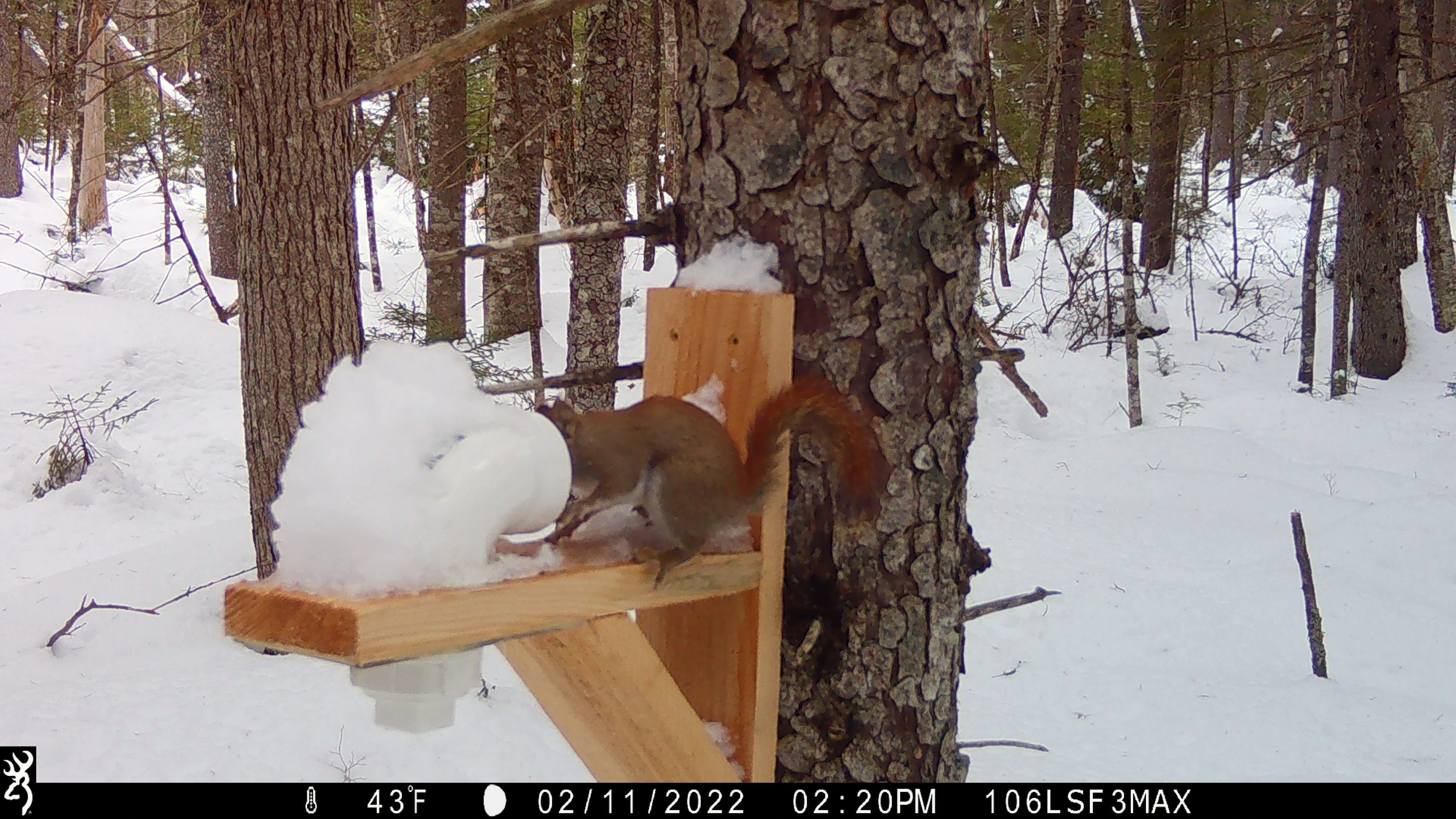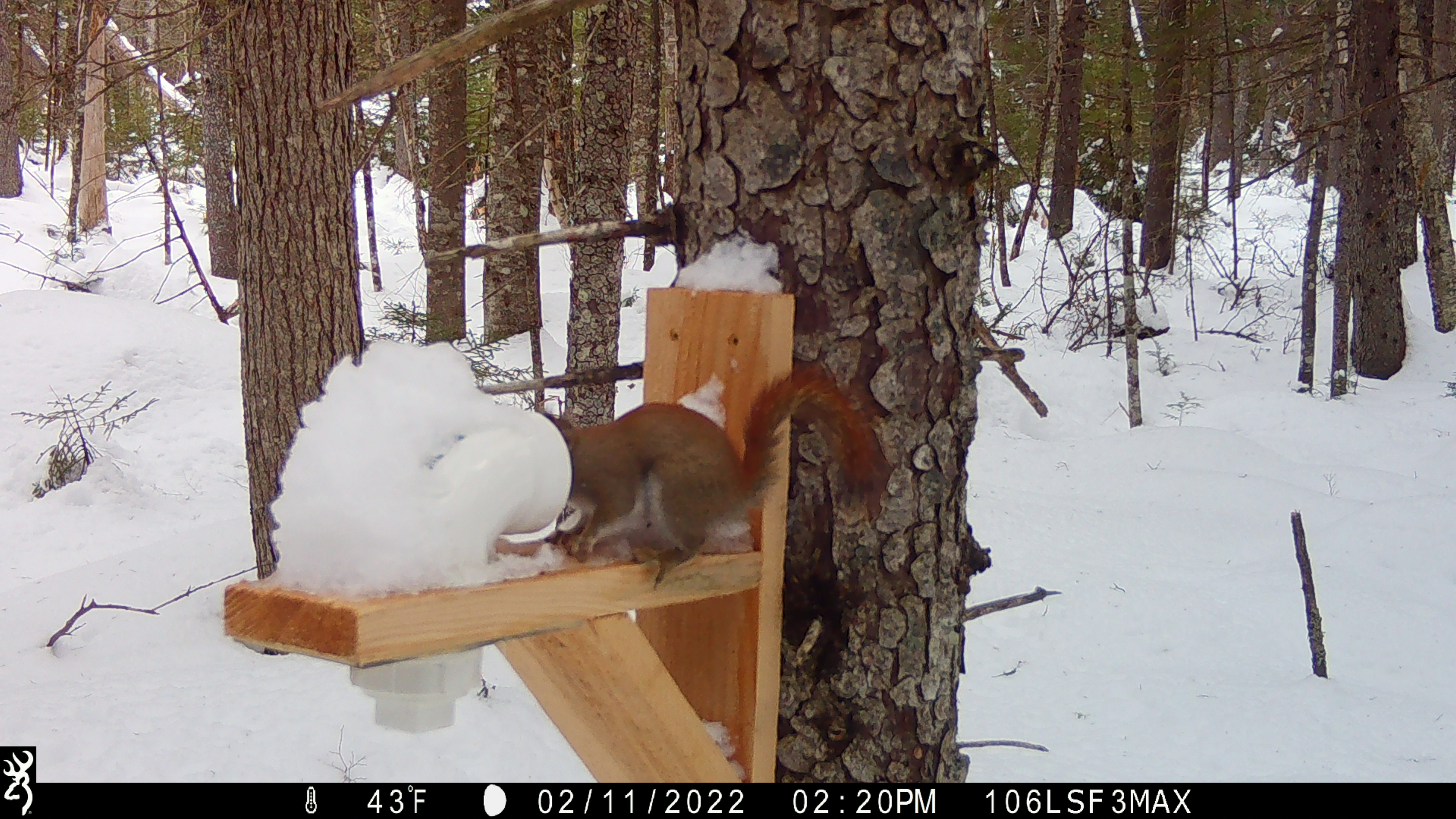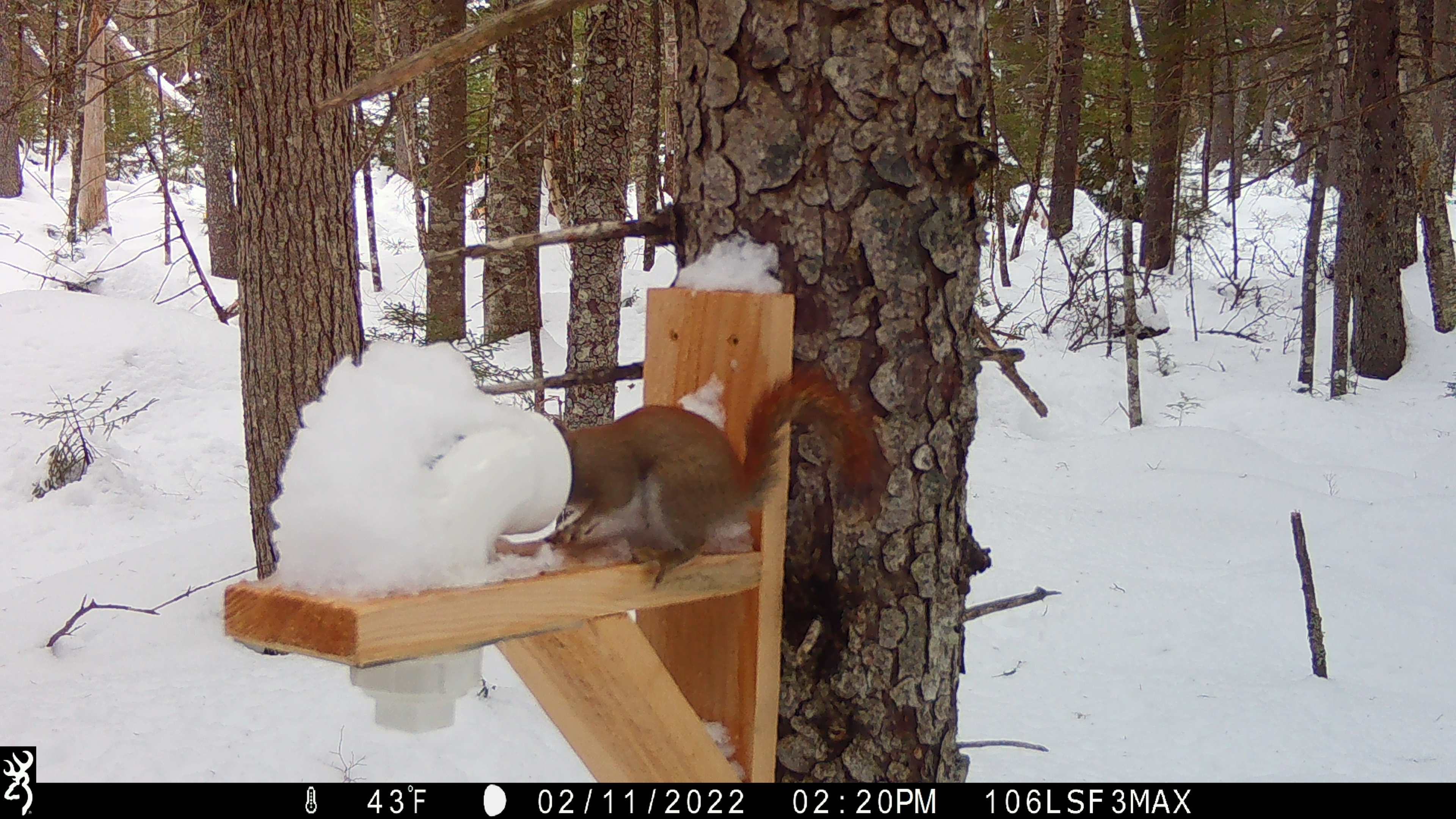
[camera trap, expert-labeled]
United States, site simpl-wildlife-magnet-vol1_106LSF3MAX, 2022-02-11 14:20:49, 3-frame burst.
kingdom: Animalia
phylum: Chordata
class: Mammalia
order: Rodentia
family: Sciuridae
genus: Tamiasciurus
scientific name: Tamiasciurus hudsonicus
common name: red squirrel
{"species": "red squirrel (Tamiasciurus hudsonicus)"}